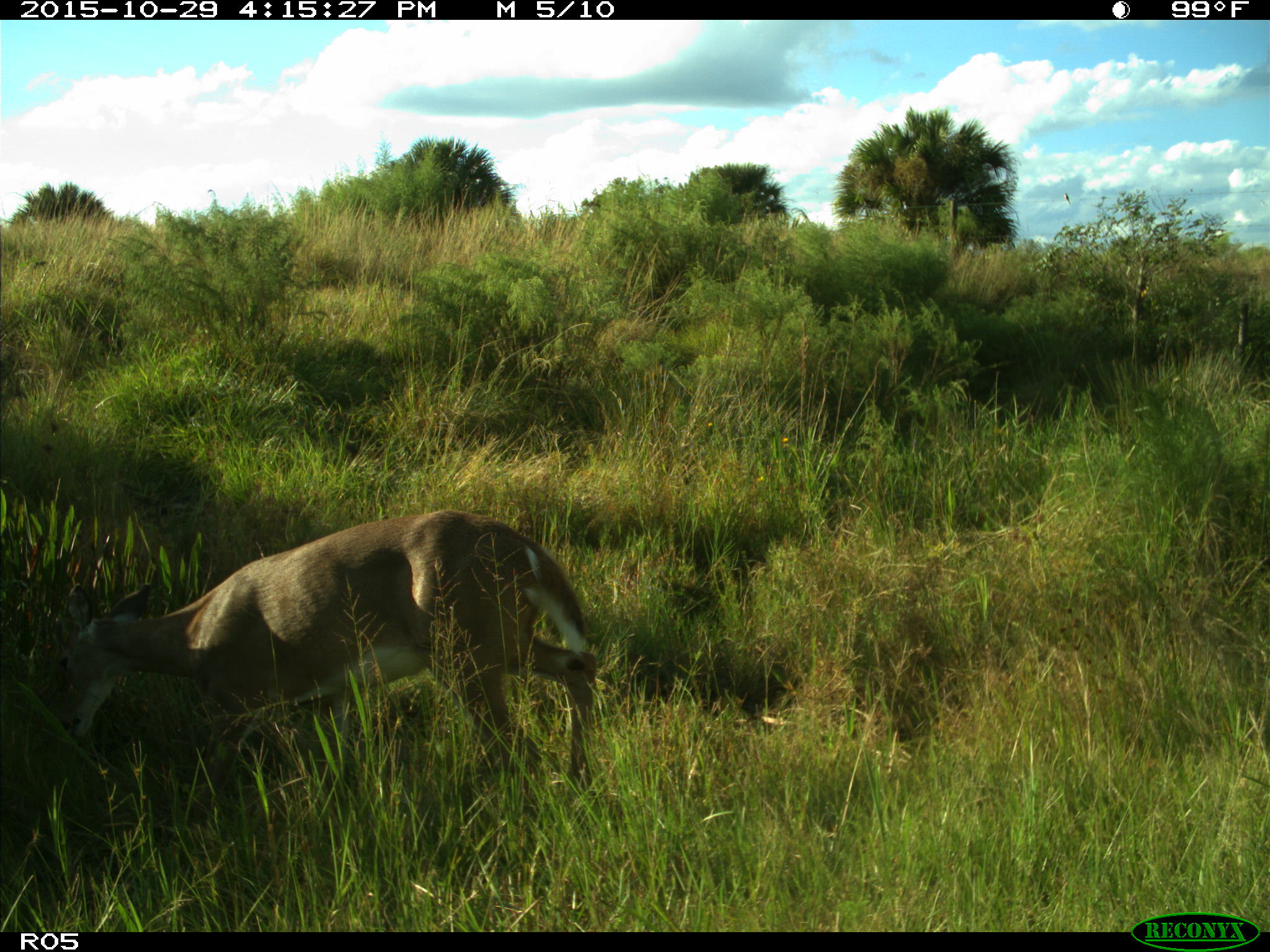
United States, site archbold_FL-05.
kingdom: Animalia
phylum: Chordata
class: Mammalia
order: Artiodactyla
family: Cervidae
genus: Odocoileus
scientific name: Odocoileus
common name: deer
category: unidentified deer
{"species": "unidentified deer (deer) (Odocoileus)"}